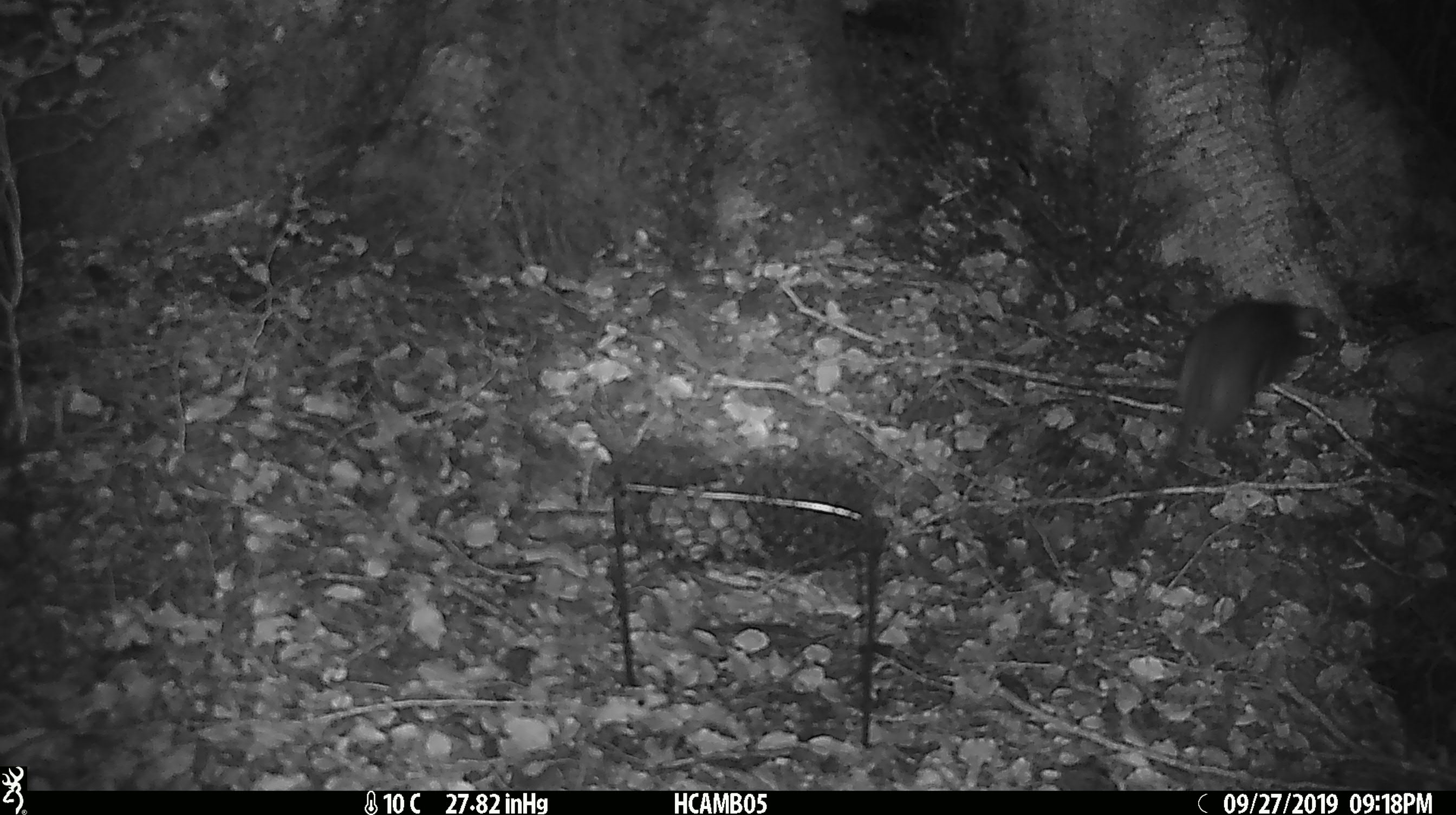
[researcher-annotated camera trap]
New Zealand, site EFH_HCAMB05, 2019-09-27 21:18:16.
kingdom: Animalia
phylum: Chordata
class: Mammalia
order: Rodentia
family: Muridae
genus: Rattus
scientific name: Rattus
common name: rat